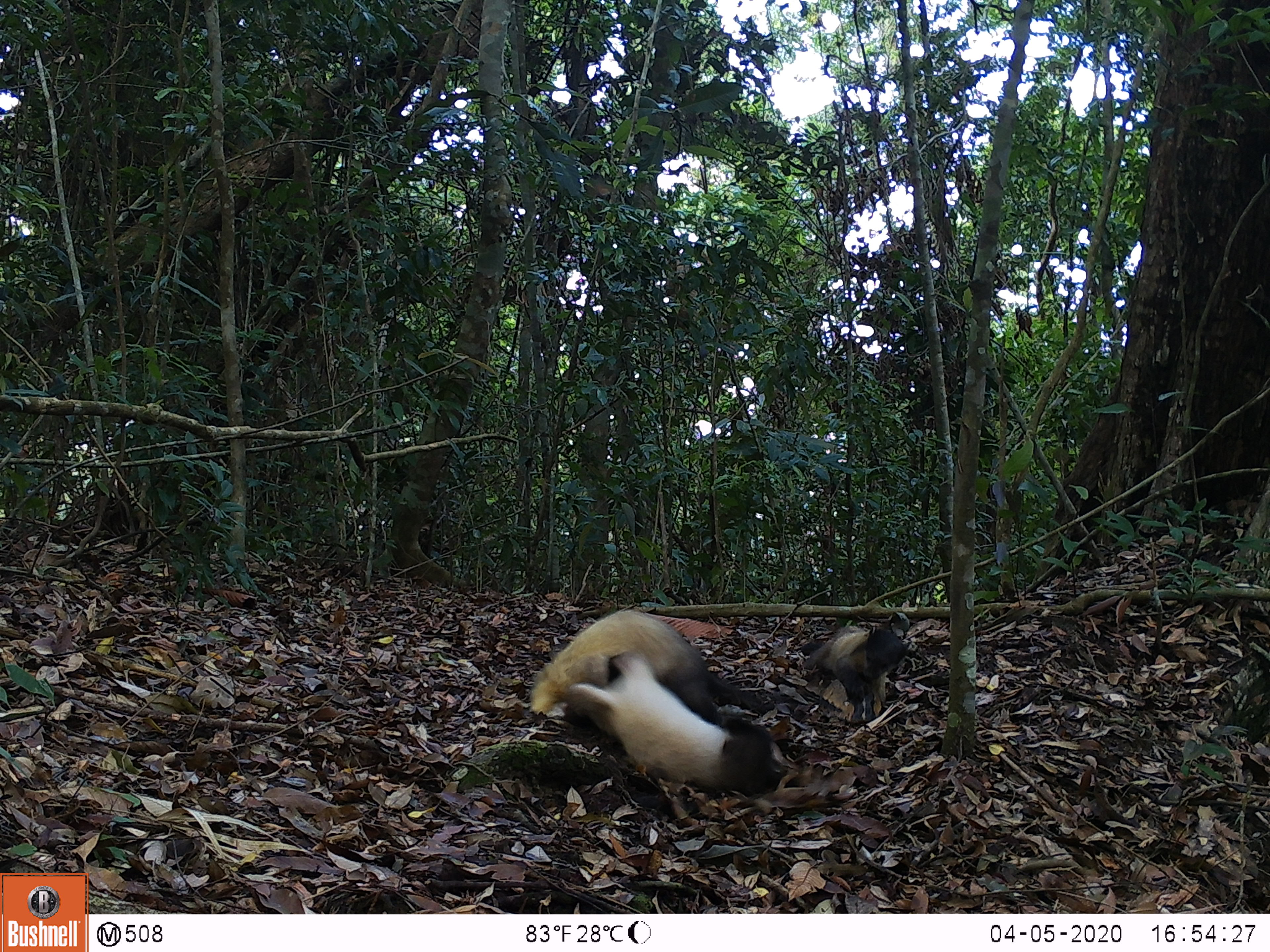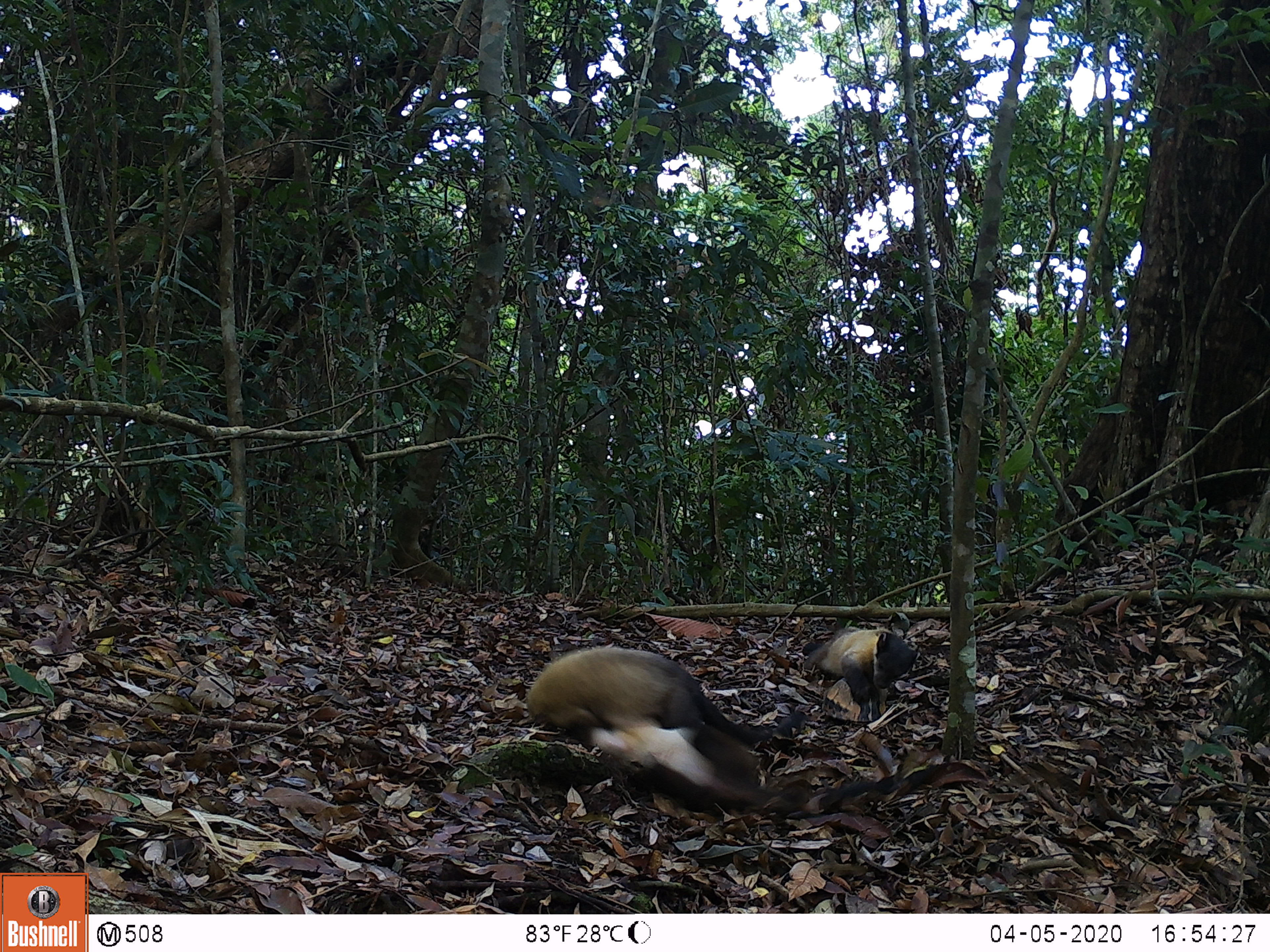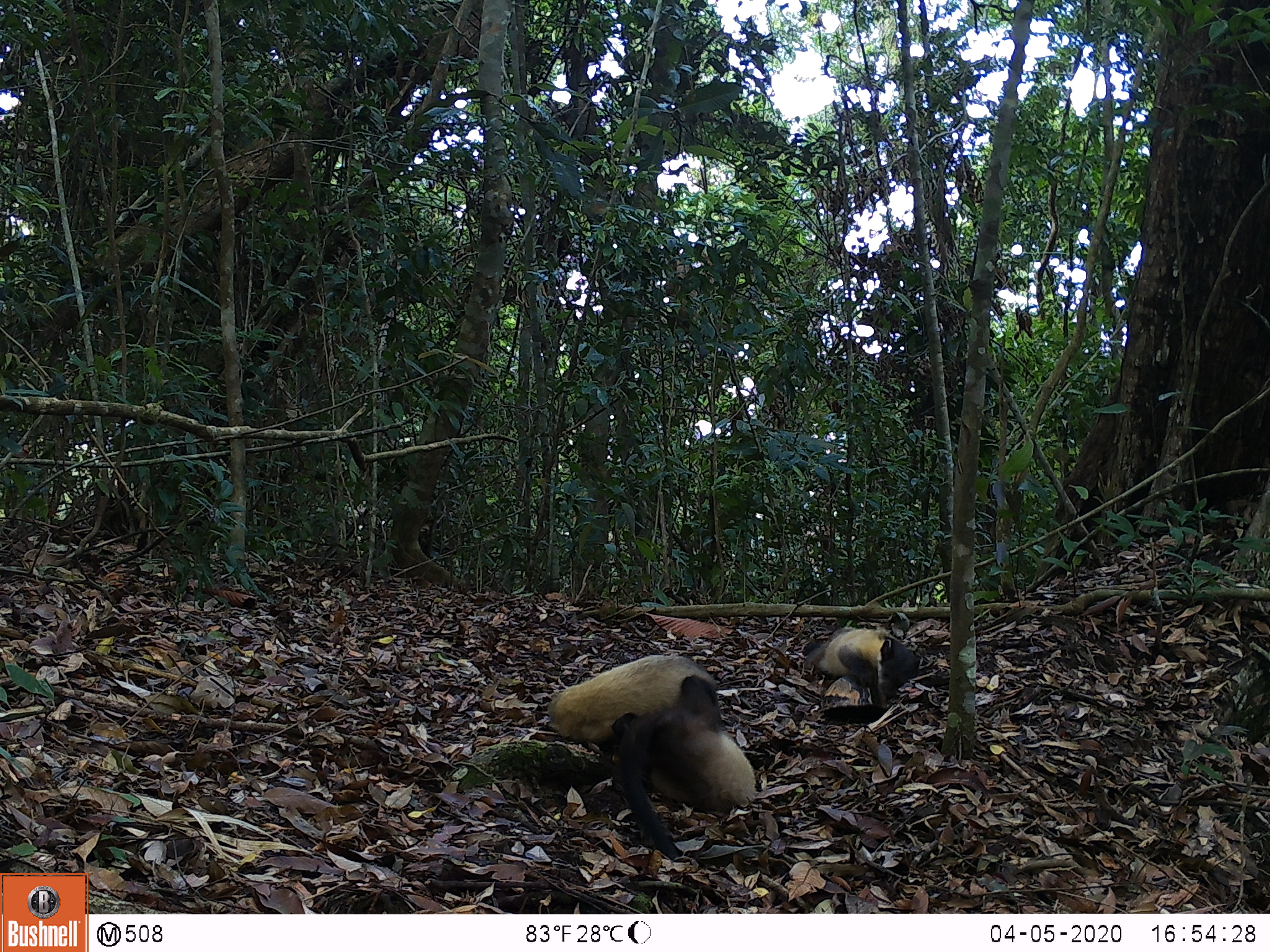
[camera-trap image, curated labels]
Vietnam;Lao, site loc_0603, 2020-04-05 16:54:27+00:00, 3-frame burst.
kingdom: Animalia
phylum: Chordata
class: Mammalia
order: Carnivora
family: Mustelidae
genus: Martes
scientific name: Martes flavigula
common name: yellow-throated marten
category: yellow throated marten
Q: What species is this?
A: Yellow throated marten (yellow-throated marten) (Martes flavigula).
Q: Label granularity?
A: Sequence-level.